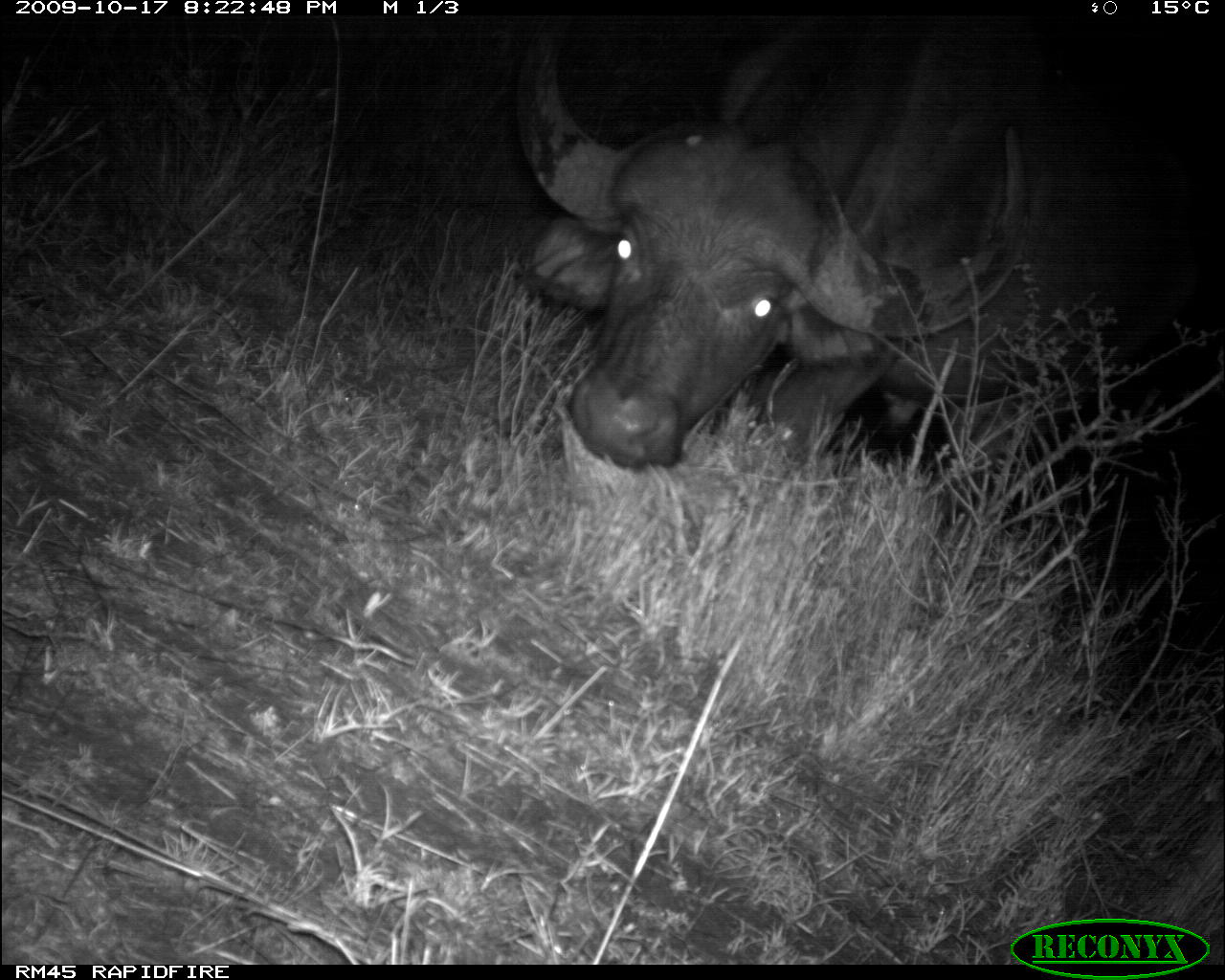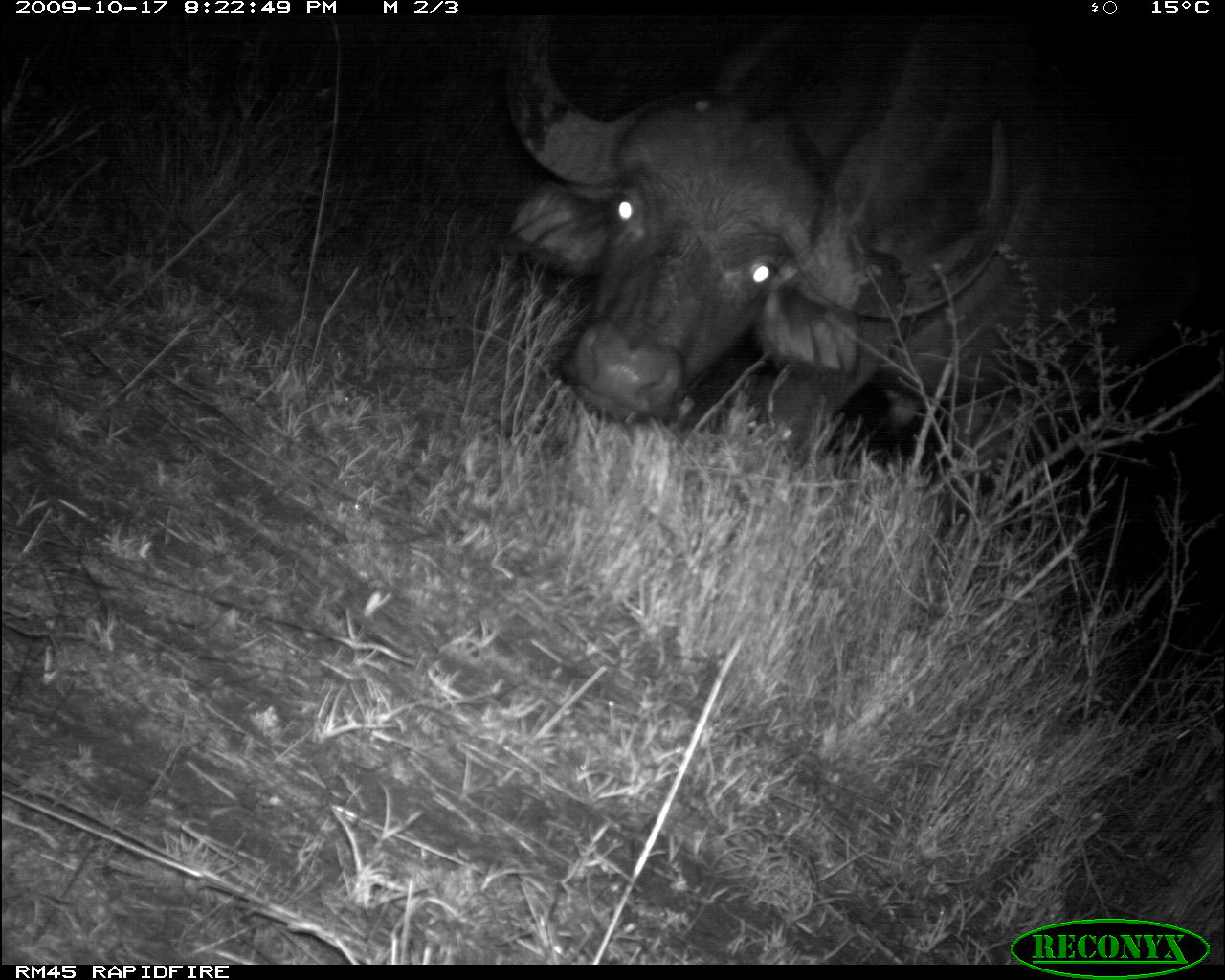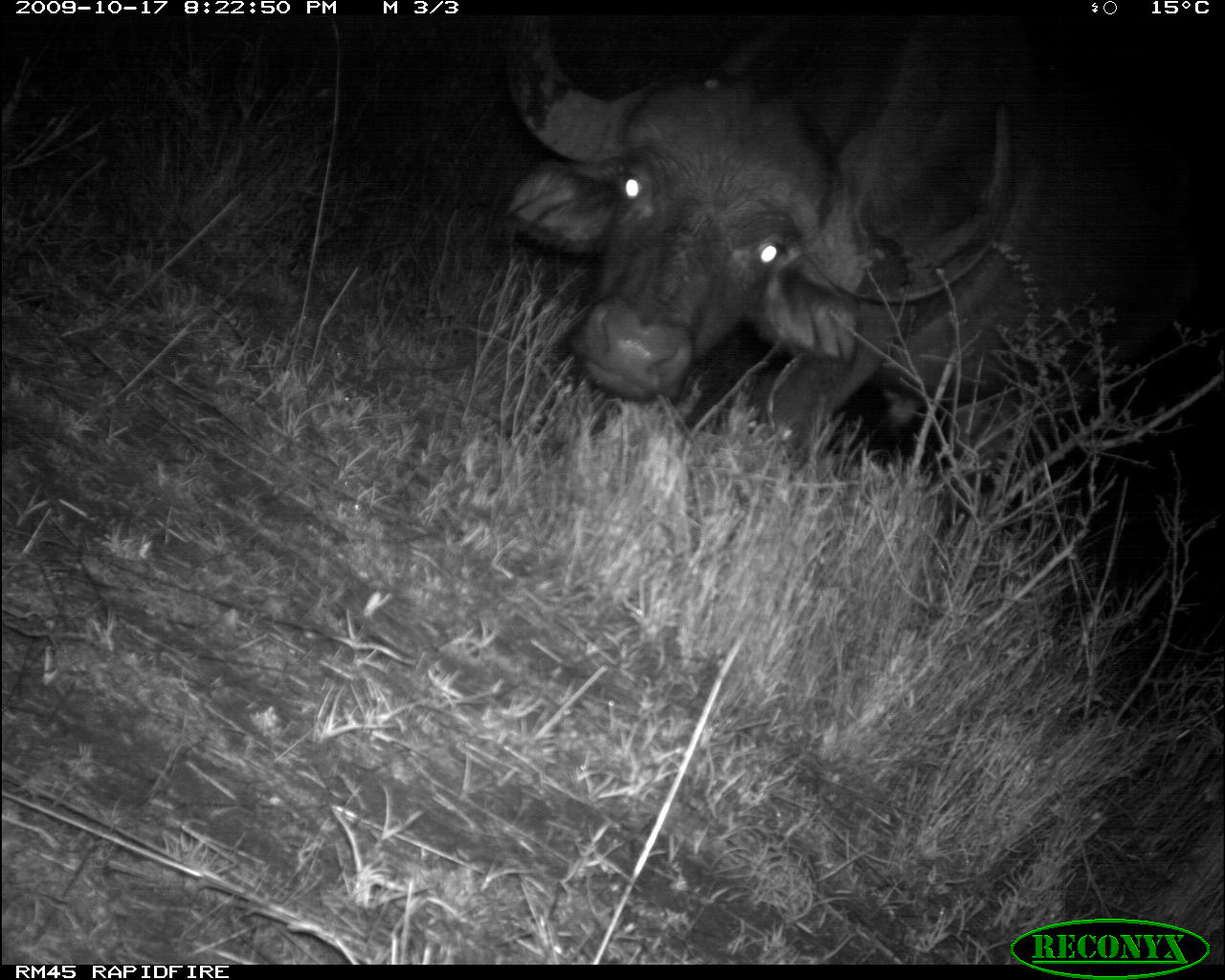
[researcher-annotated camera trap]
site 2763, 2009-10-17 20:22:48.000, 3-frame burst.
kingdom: Animalia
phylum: Chordata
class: Mammalia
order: Artiodactyla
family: Bovidae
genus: Syncerus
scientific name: Syncerus caffer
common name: african buffalo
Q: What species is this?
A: Syncerus caffer (african buffalo).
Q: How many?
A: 1.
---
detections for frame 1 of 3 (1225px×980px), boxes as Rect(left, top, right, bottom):
syncerus caffer: Rect(507, 17, 1204, 498)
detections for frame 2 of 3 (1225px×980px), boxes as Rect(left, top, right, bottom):
syncerus caffer: Rect(502, 19, 1220, 498)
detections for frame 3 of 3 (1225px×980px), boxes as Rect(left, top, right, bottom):
syncerus caffer: Rect(502, 19, 1220, 476)